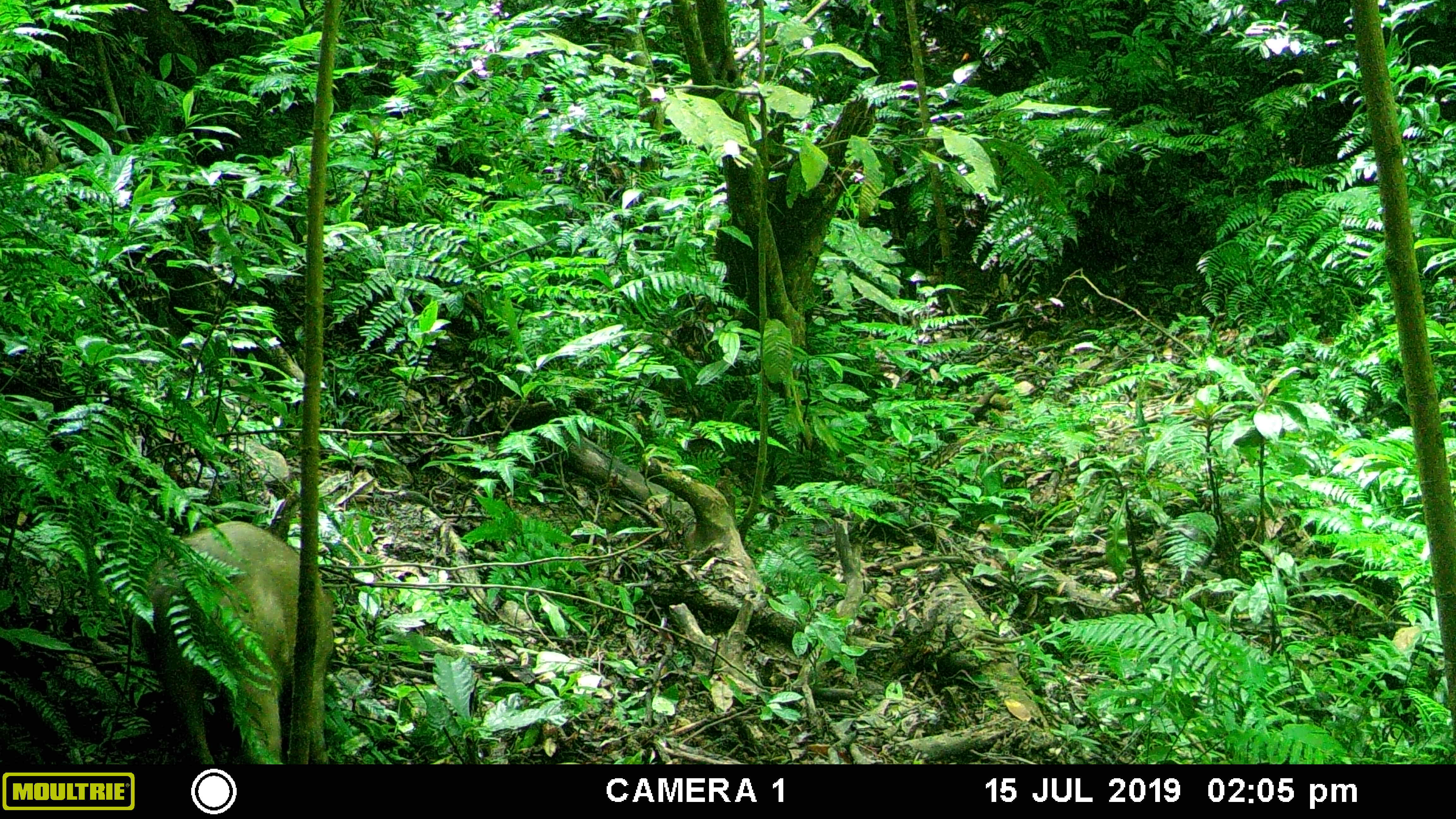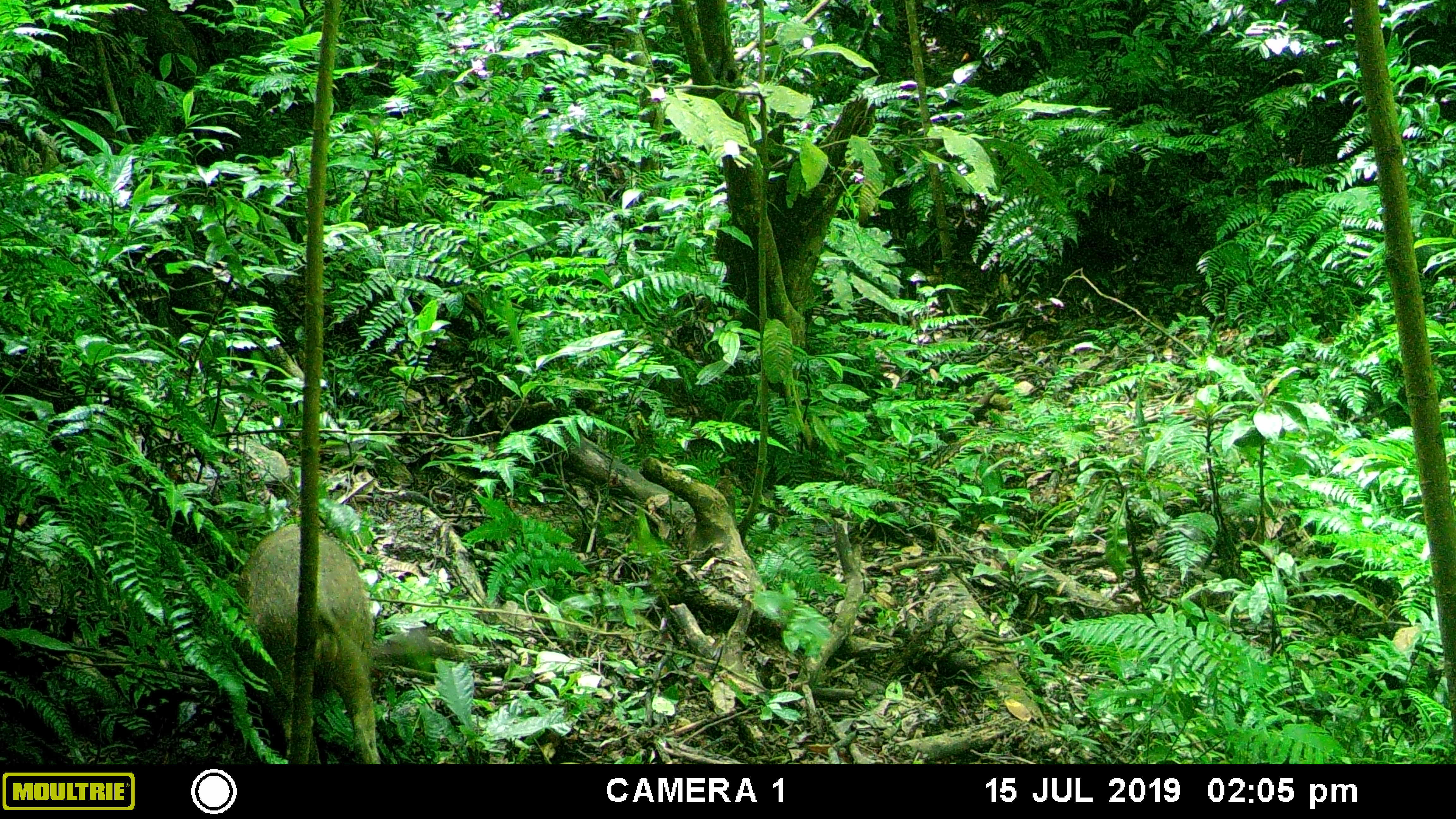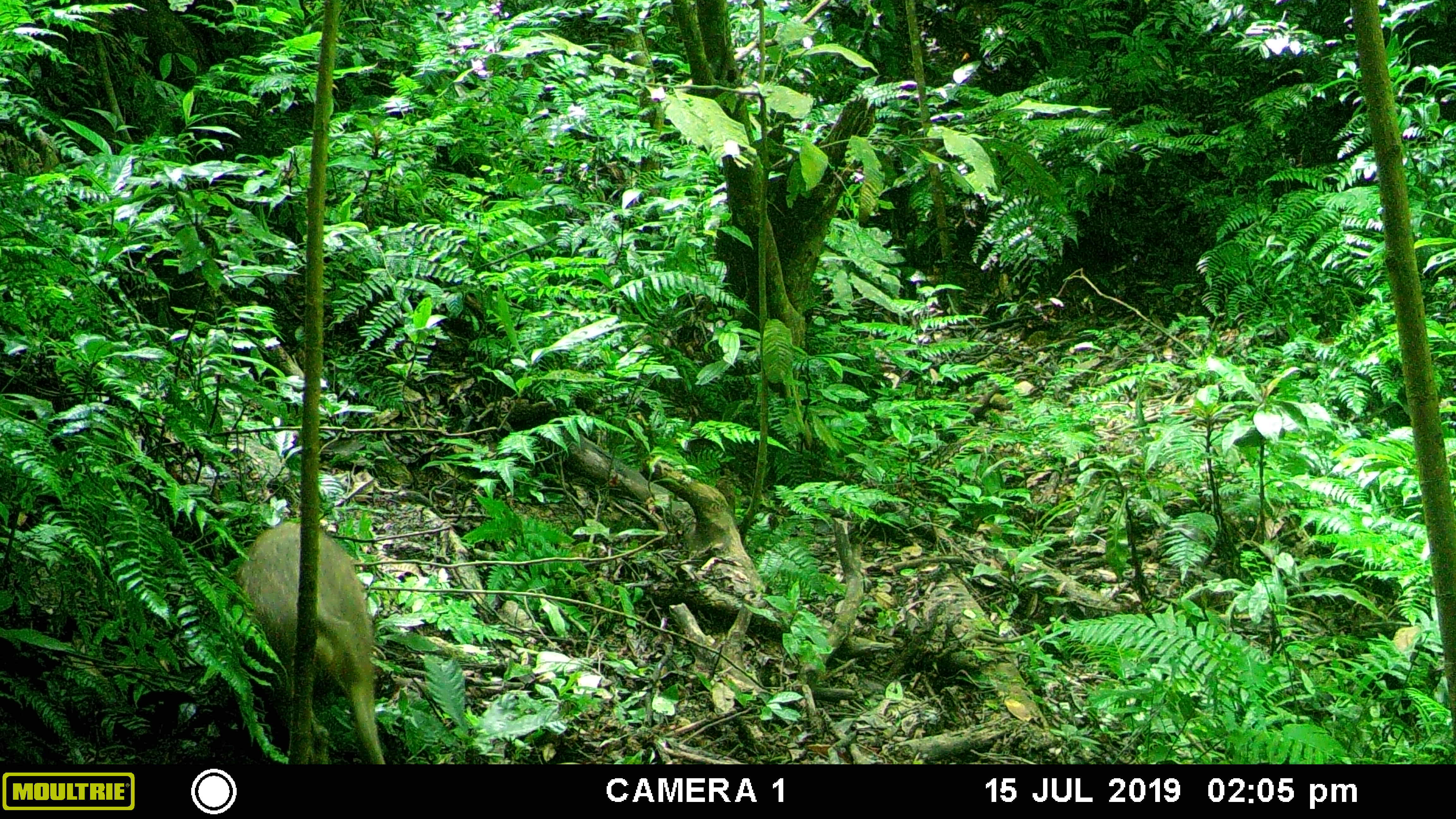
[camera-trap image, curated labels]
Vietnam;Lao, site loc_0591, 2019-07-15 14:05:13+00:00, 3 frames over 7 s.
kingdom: Animalia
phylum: Chordata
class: Mammalia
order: Artiodactyla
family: Suidae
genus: Sus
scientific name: Sus scrofa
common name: eurasian wild pig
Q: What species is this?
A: Eurasian wild pig (Sus scrofa).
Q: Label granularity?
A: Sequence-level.